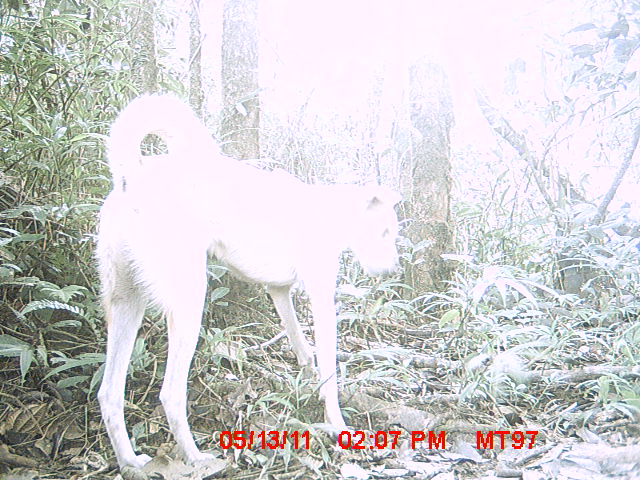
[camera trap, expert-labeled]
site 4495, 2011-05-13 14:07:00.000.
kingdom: Animalia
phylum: Chordata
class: Mammalia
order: Carnivora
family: Canidae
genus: Canis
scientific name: Canis familiaris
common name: domestic dog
Canis familiaris (domestic dog), count 1.